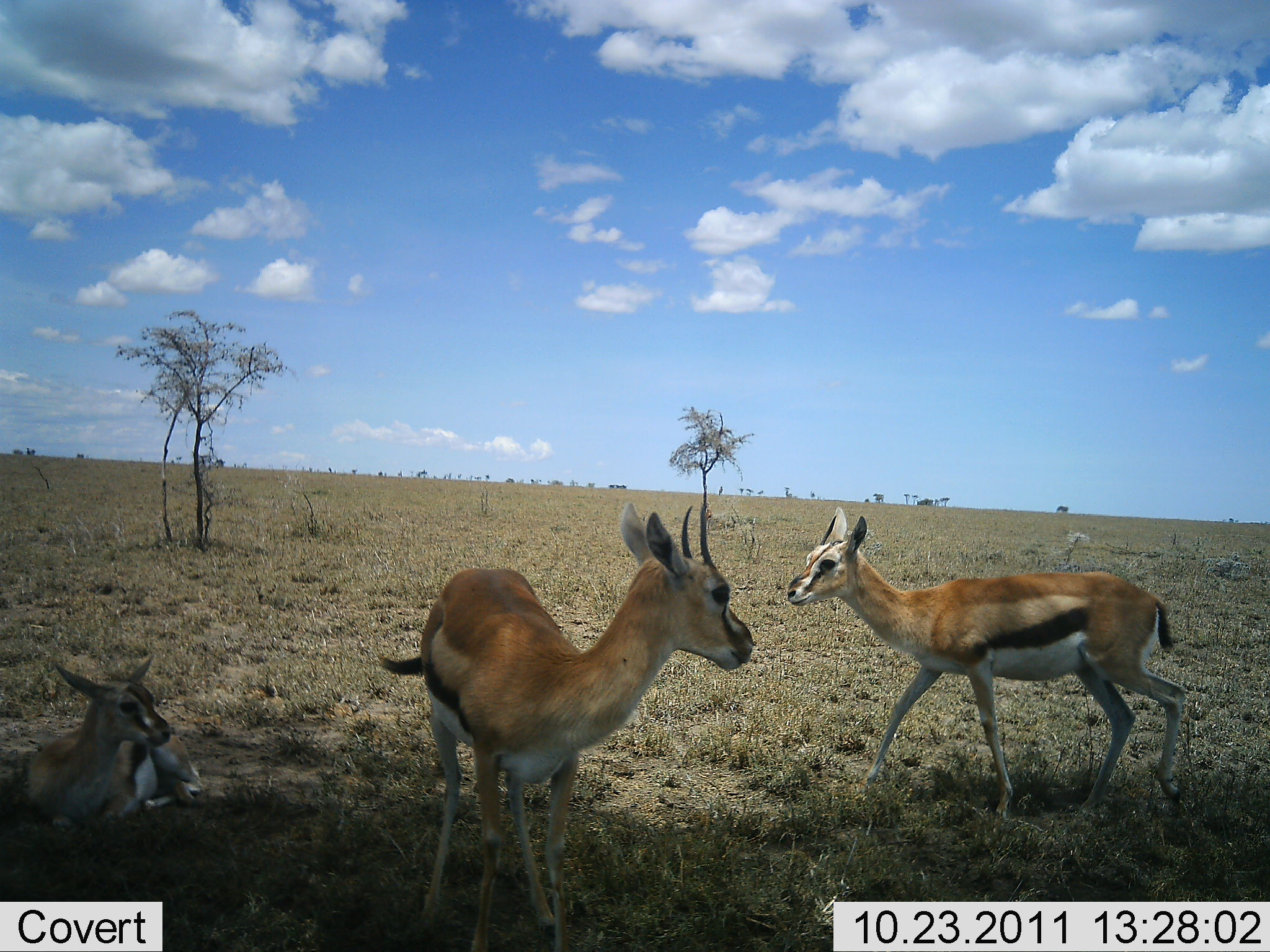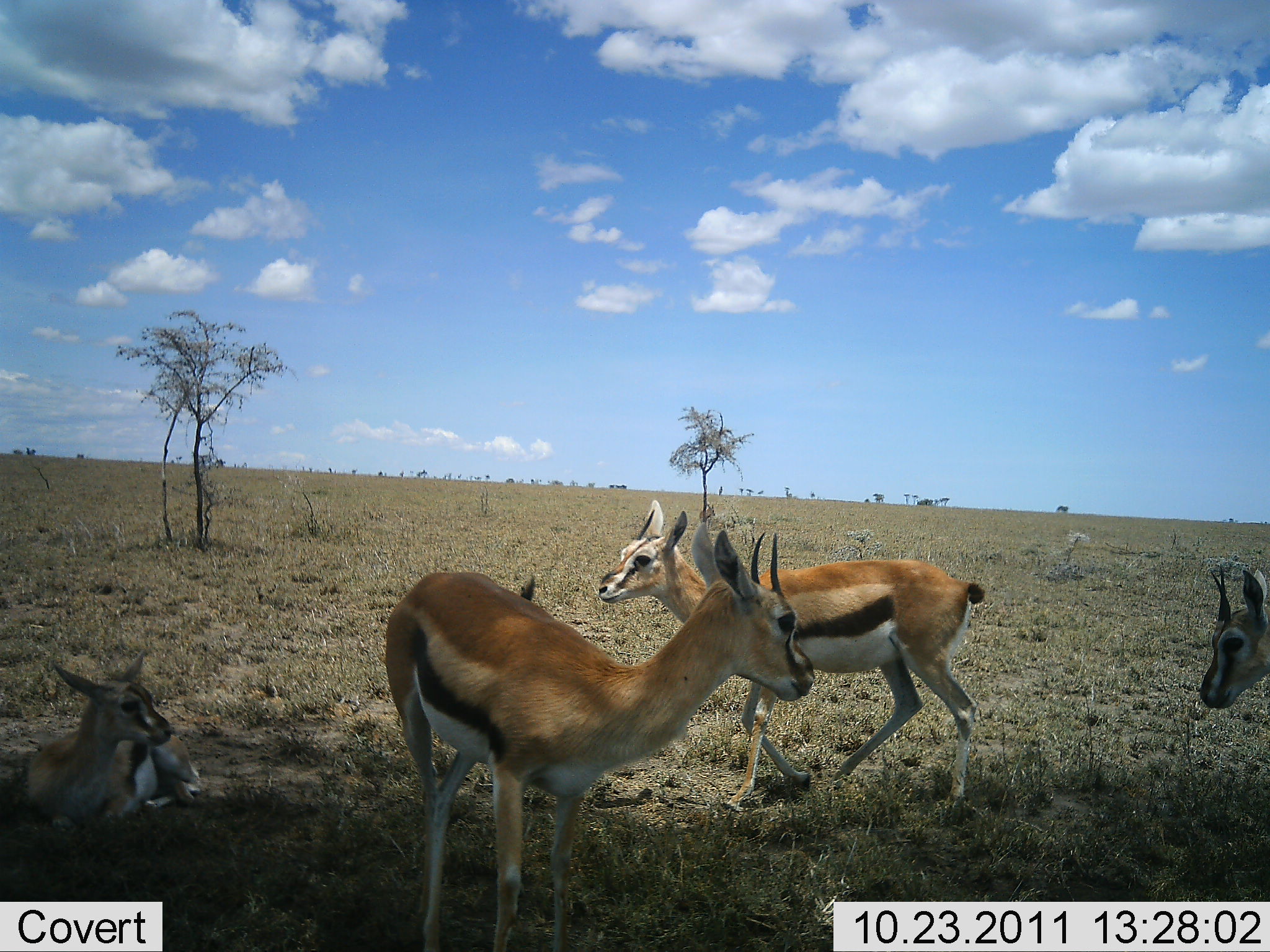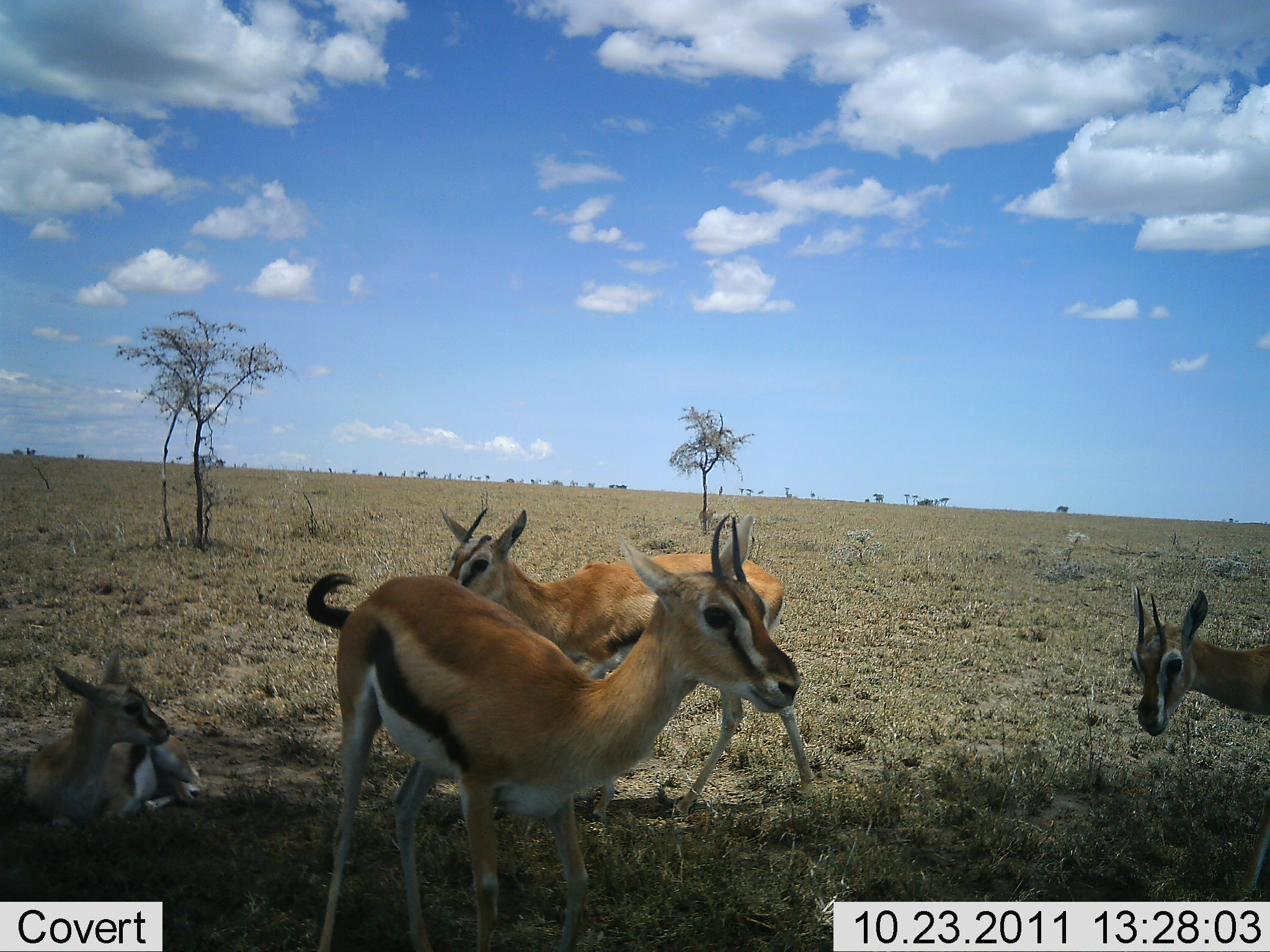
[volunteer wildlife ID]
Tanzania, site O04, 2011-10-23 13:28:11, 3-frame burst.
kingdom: Animalia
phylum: Chordata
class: Mammalia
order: Artiodactyla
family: Bovidae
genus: Eudorcas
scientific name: Eudorcas thomsonii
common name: thomson's gazelle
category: gazellethomsons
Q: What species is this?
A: Gazellethomsons (thomson's gazelle) (Eudorcas thomsonii).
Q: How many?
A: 4.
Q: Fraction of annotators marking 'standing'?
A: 33%.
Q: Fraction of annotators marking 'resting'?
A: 100%.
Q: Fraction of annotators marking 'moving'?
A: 50%.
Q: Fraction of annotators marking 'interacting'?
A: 0%.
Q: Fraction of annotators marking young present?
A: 0%.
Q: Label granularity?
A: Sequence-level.